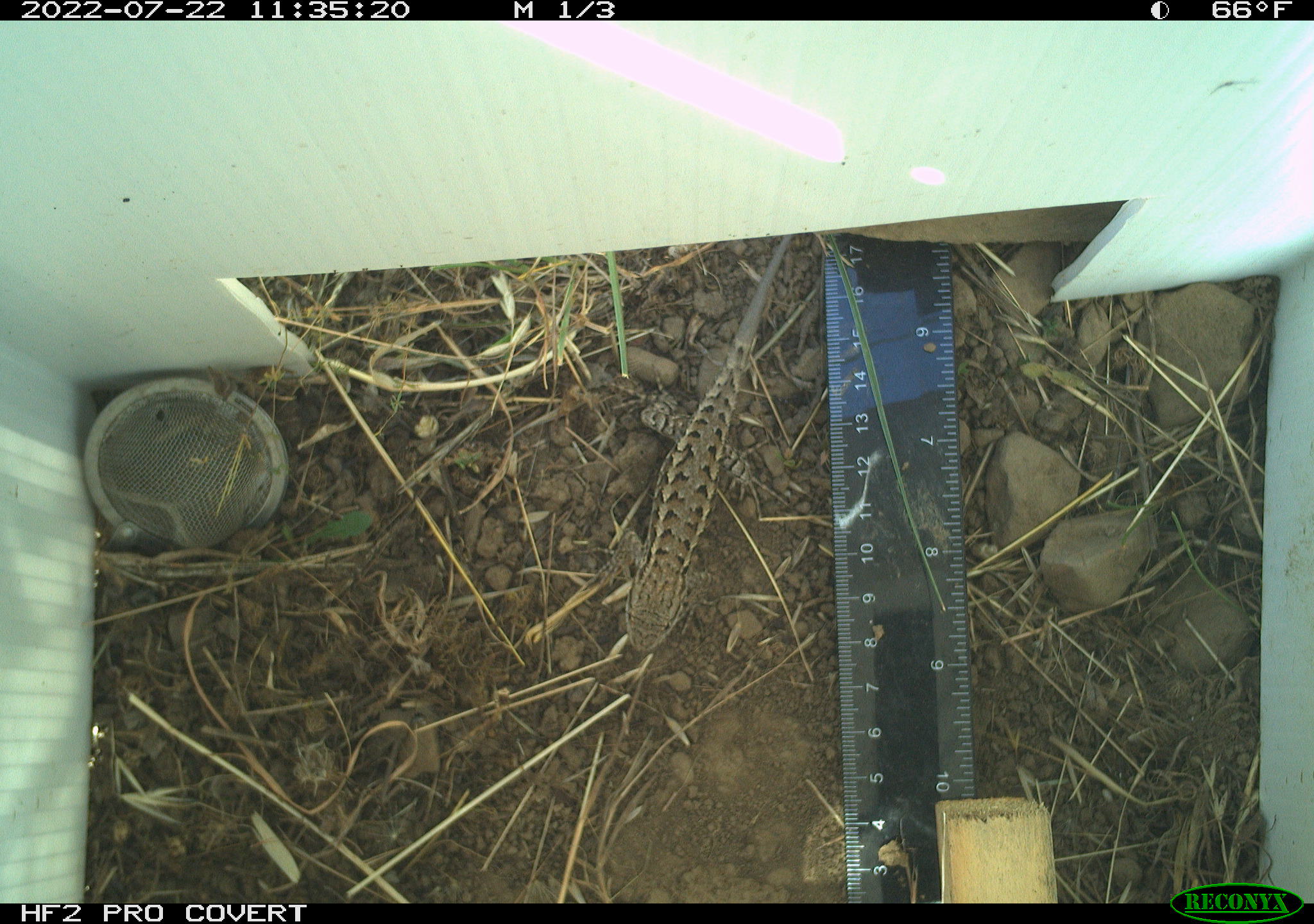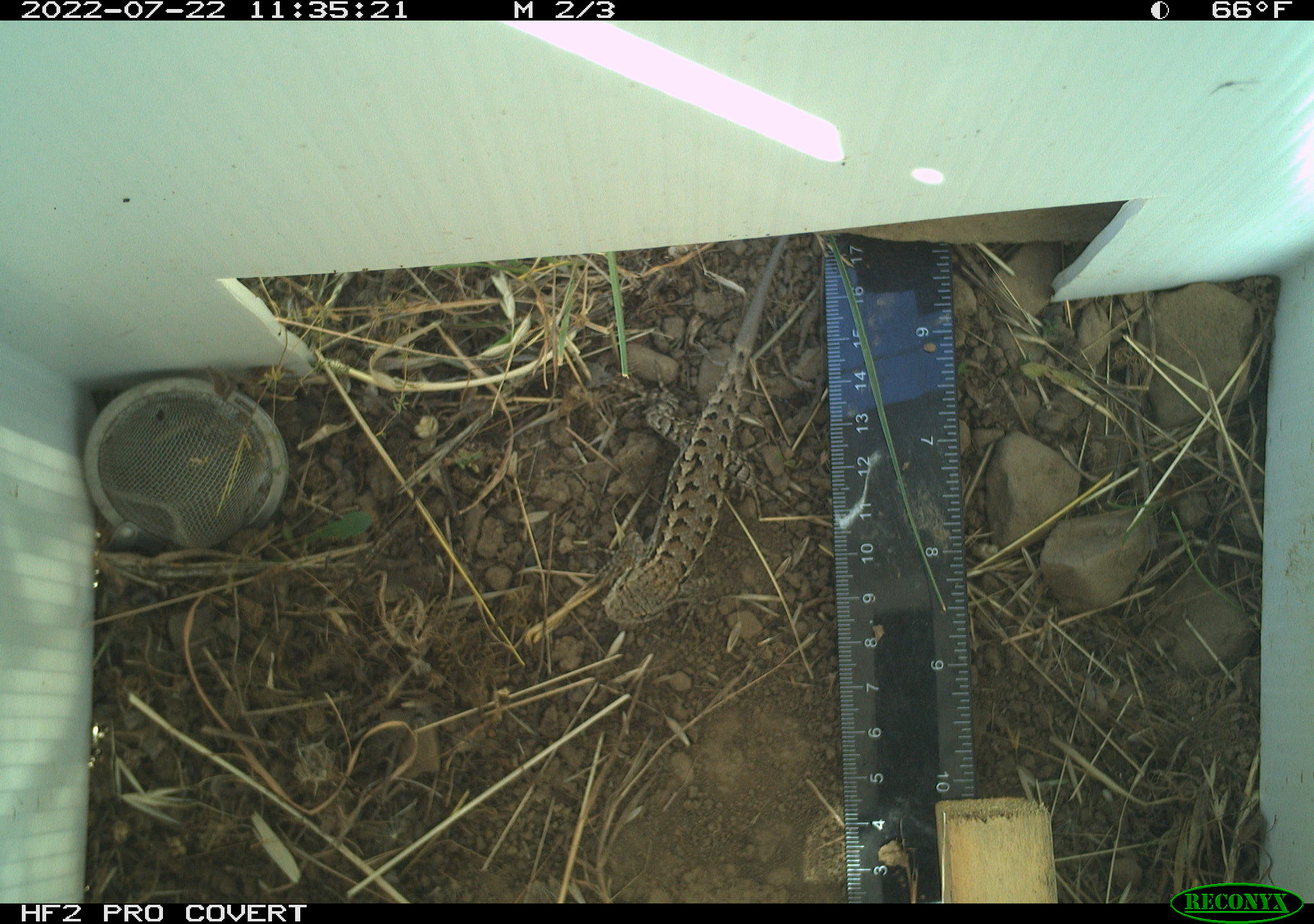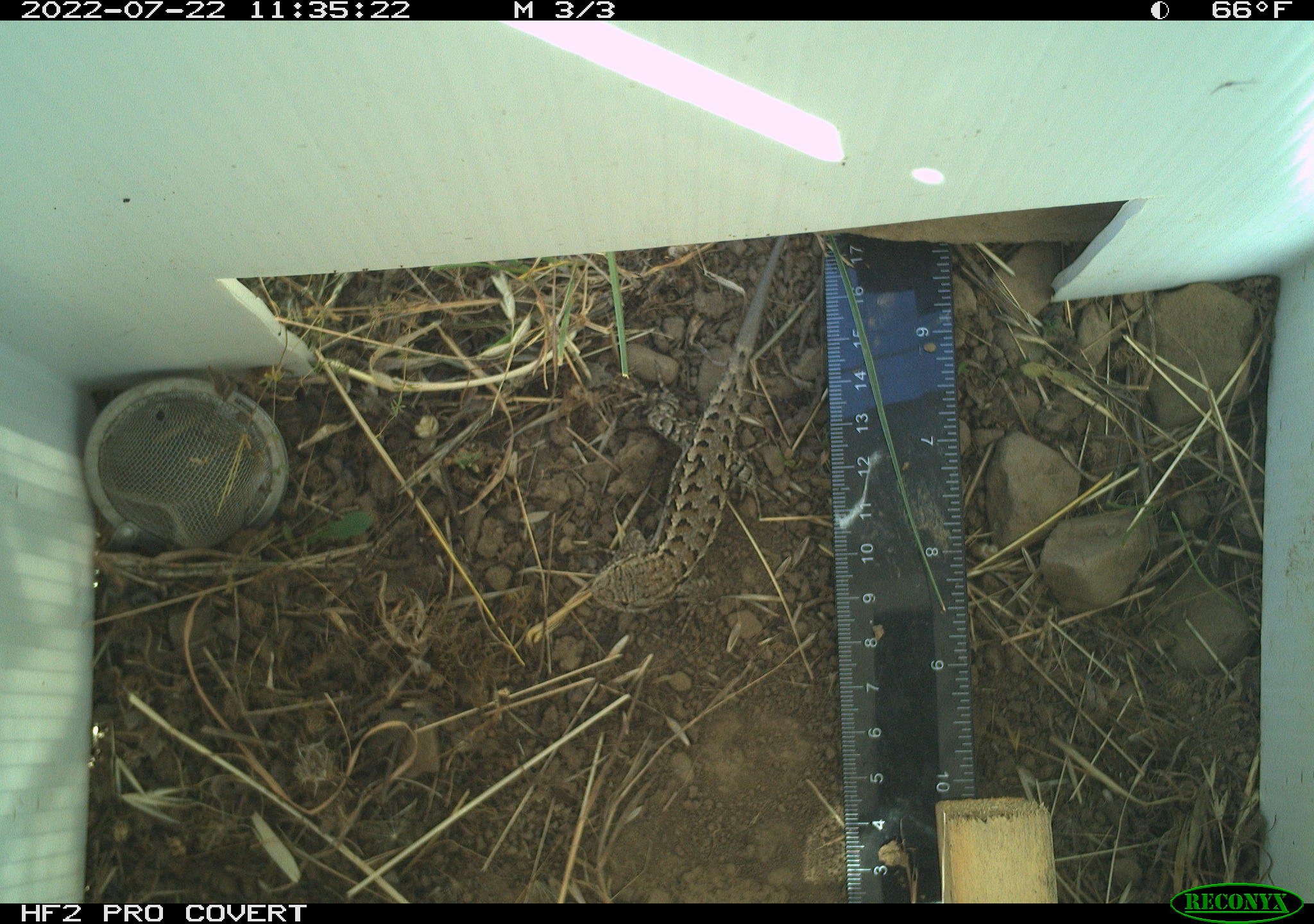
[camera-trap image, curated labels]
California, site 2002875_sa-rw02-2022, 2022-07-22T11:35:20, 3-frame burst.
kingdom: Animalia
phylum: Chordata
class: Reptilia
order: Squamata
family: Phrynosomatidae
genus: Sceloporus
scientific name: Sceloporus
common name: spiny lizards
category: sceloporus species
Sceloporus species (spiny lizards) (Sceloporus).